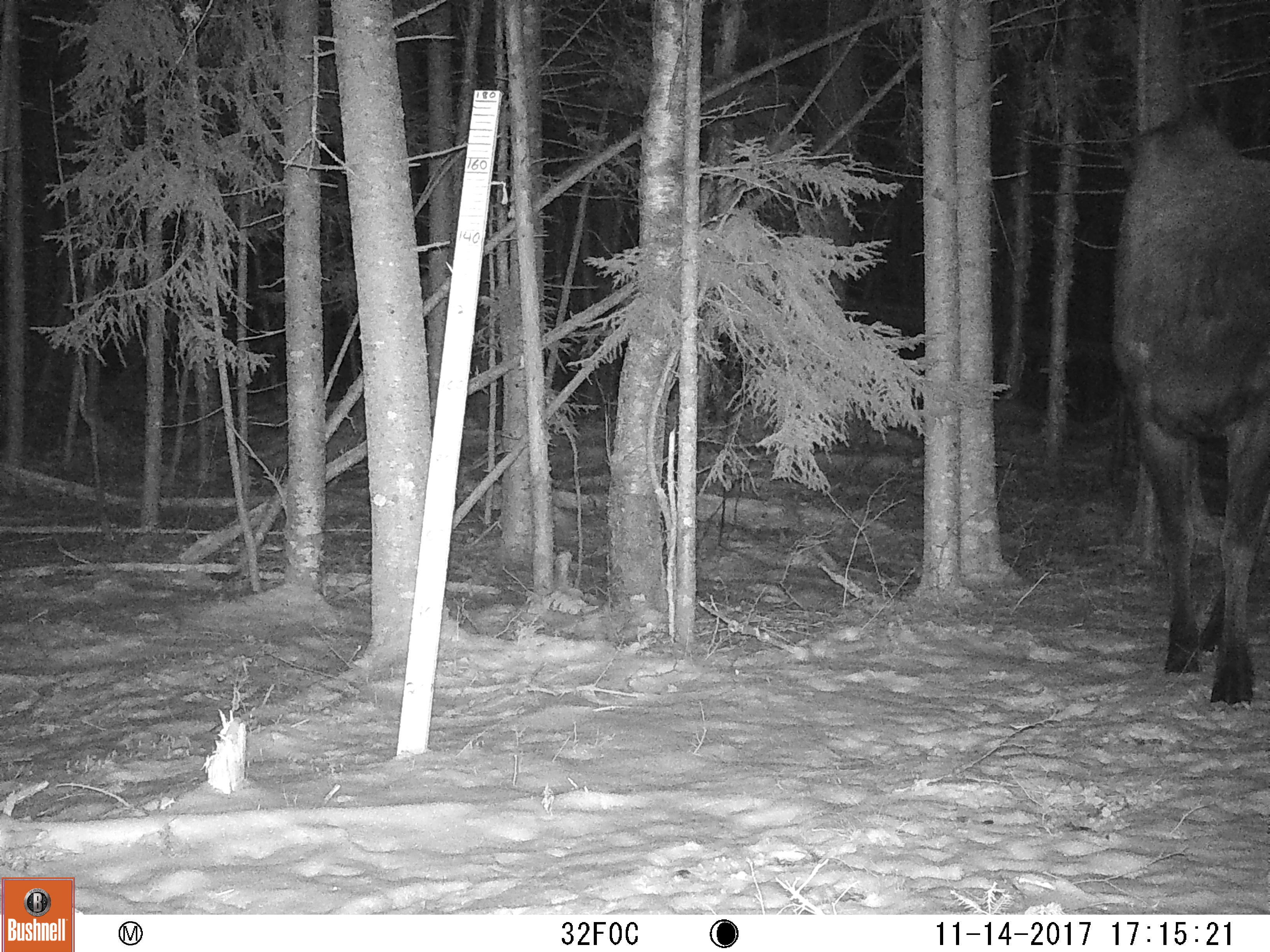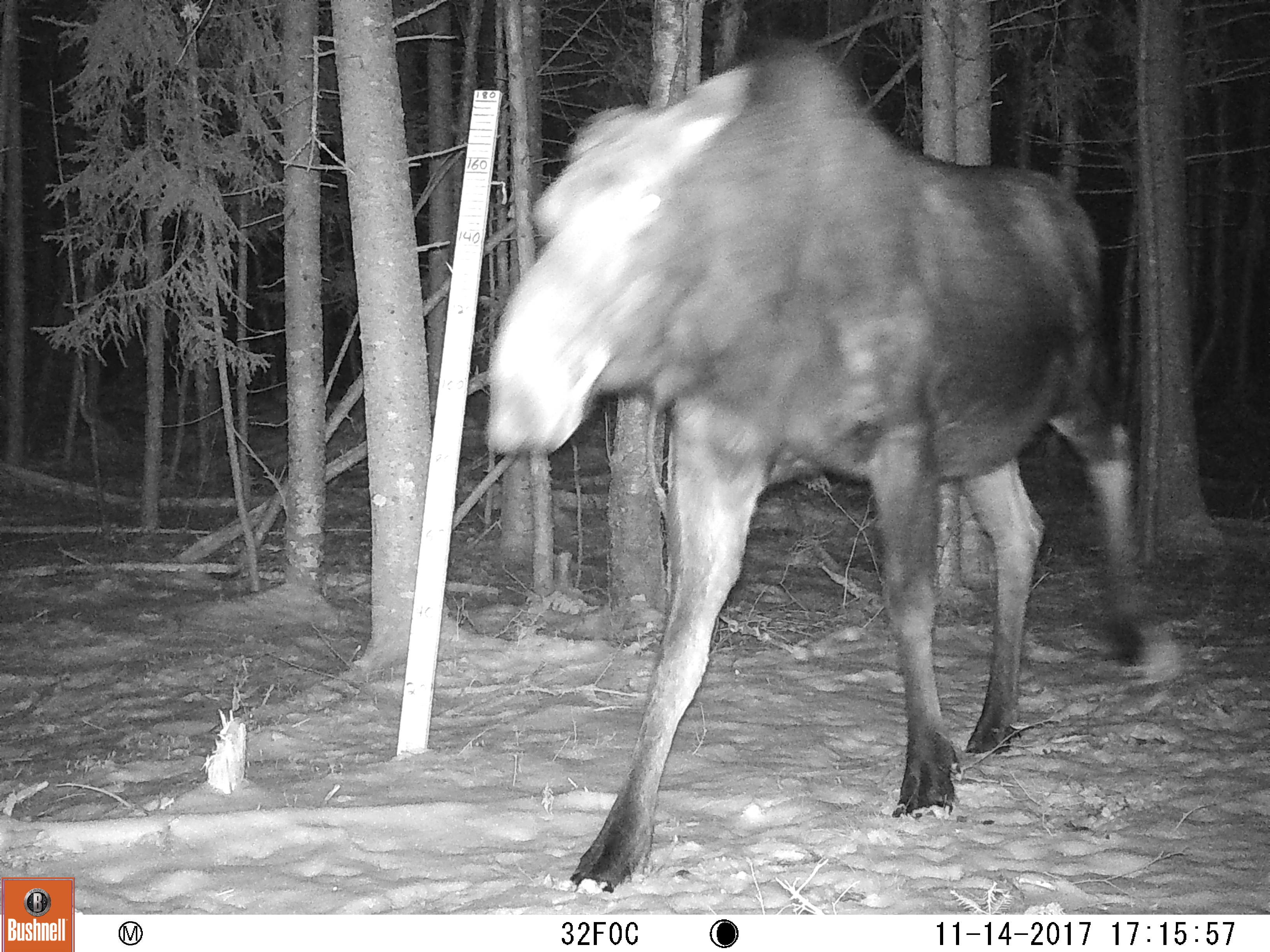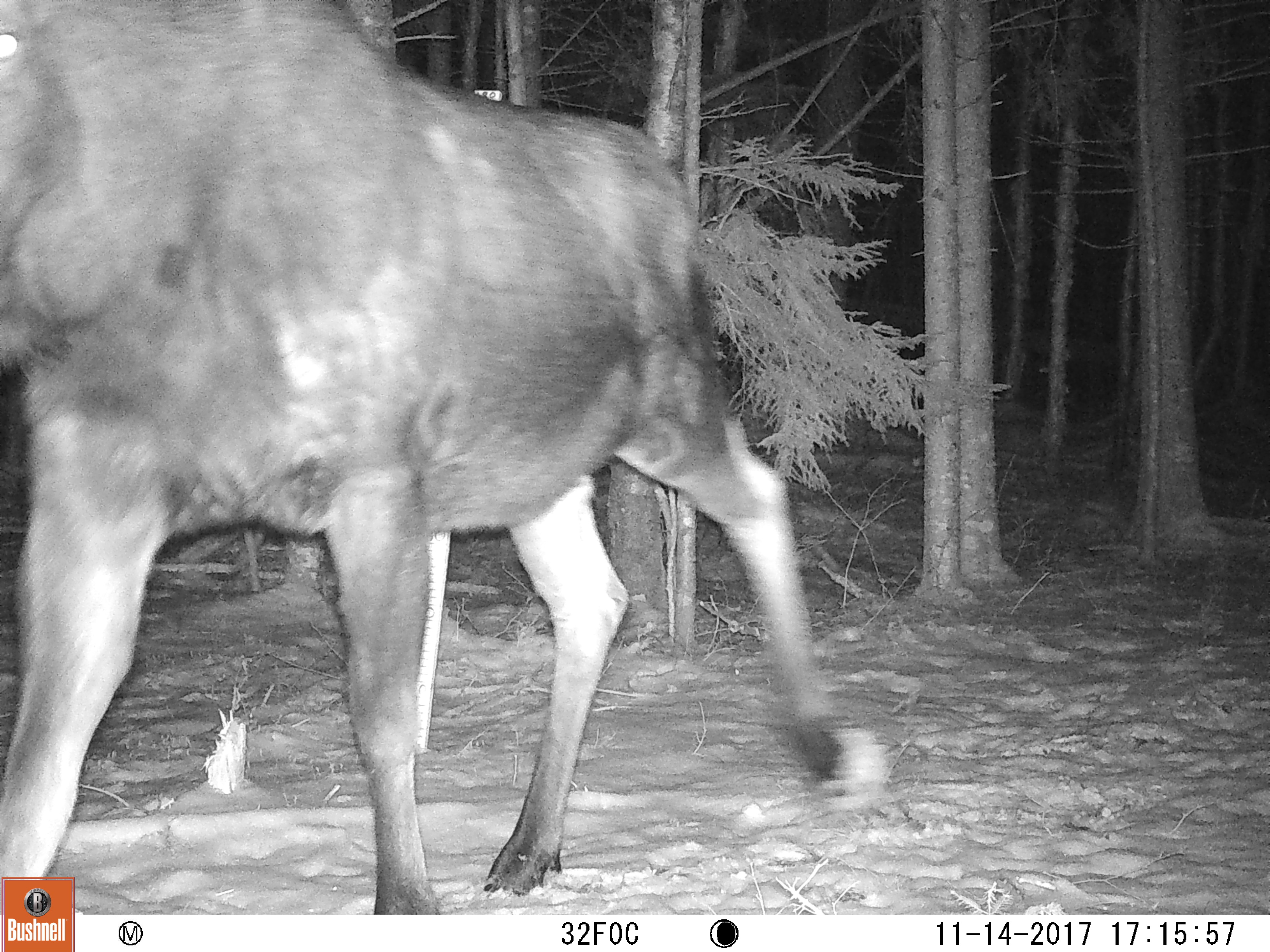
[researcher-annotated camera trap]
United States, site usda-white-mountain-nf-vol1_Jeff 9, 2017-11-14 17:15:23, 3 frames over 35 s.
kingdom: Animalia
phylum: Chordata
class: Mammalia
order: Artiodactyla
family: Cervidae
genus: Alces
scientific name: Alces alces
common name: moose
Moose (Alces alces).